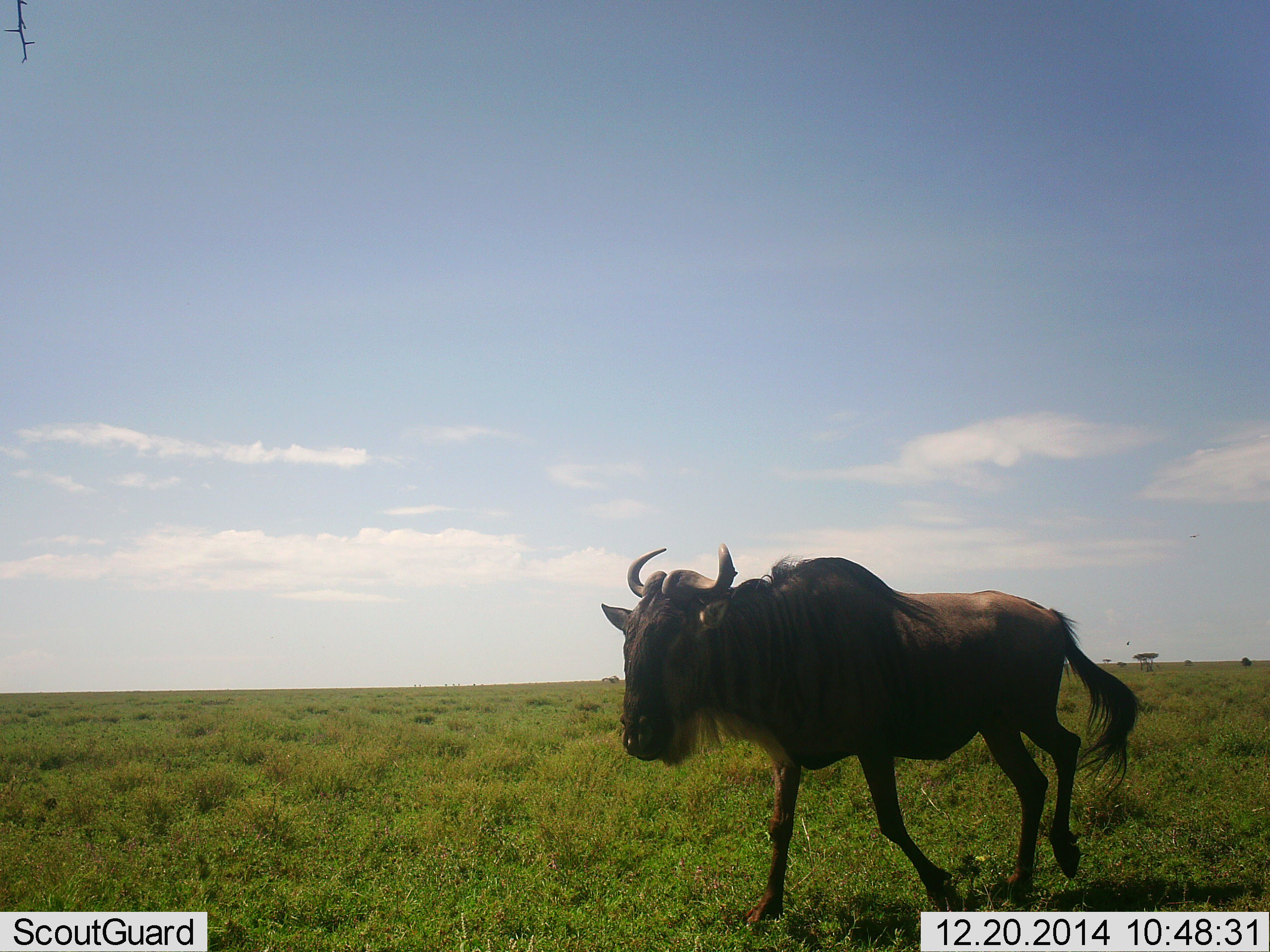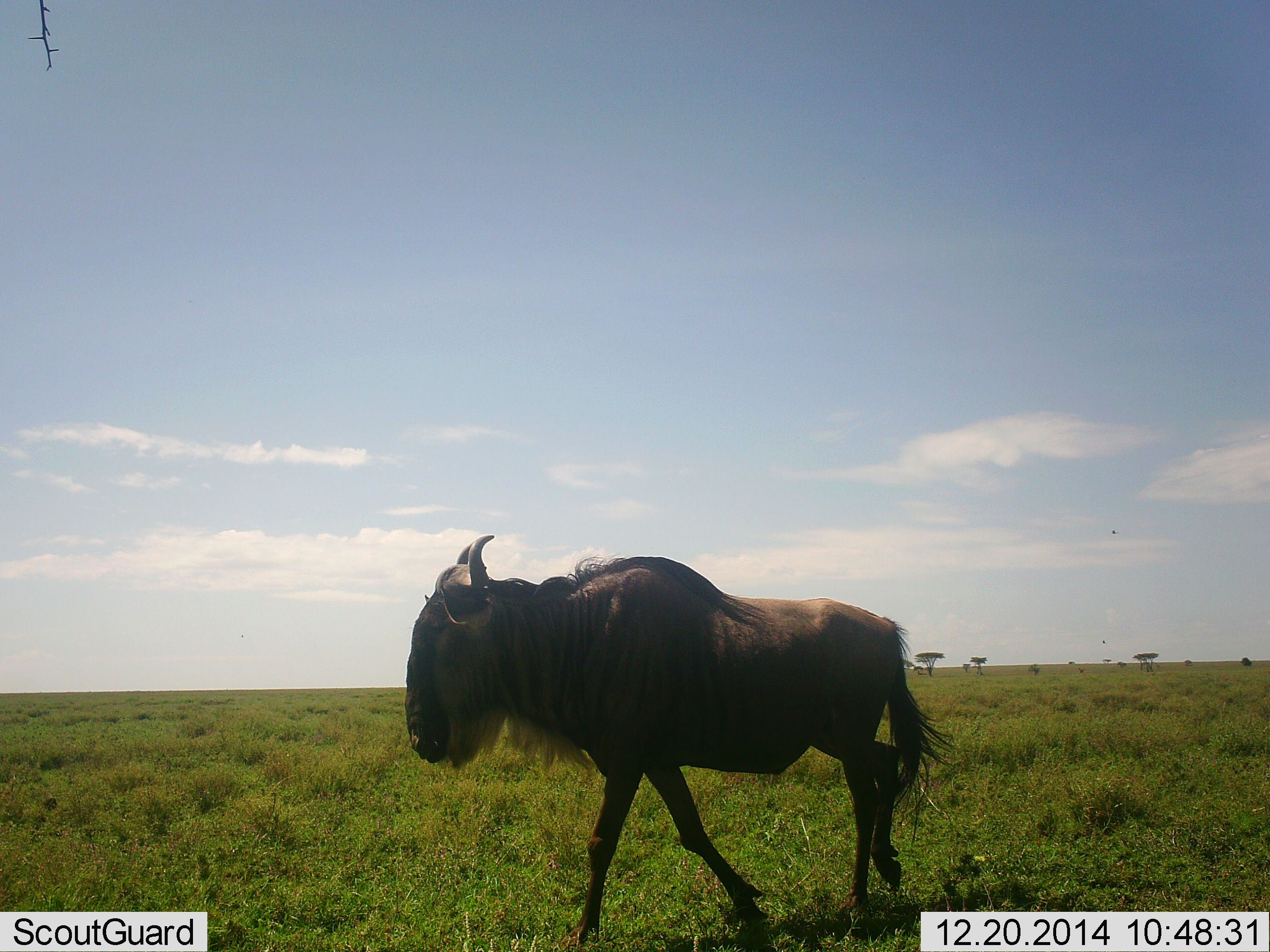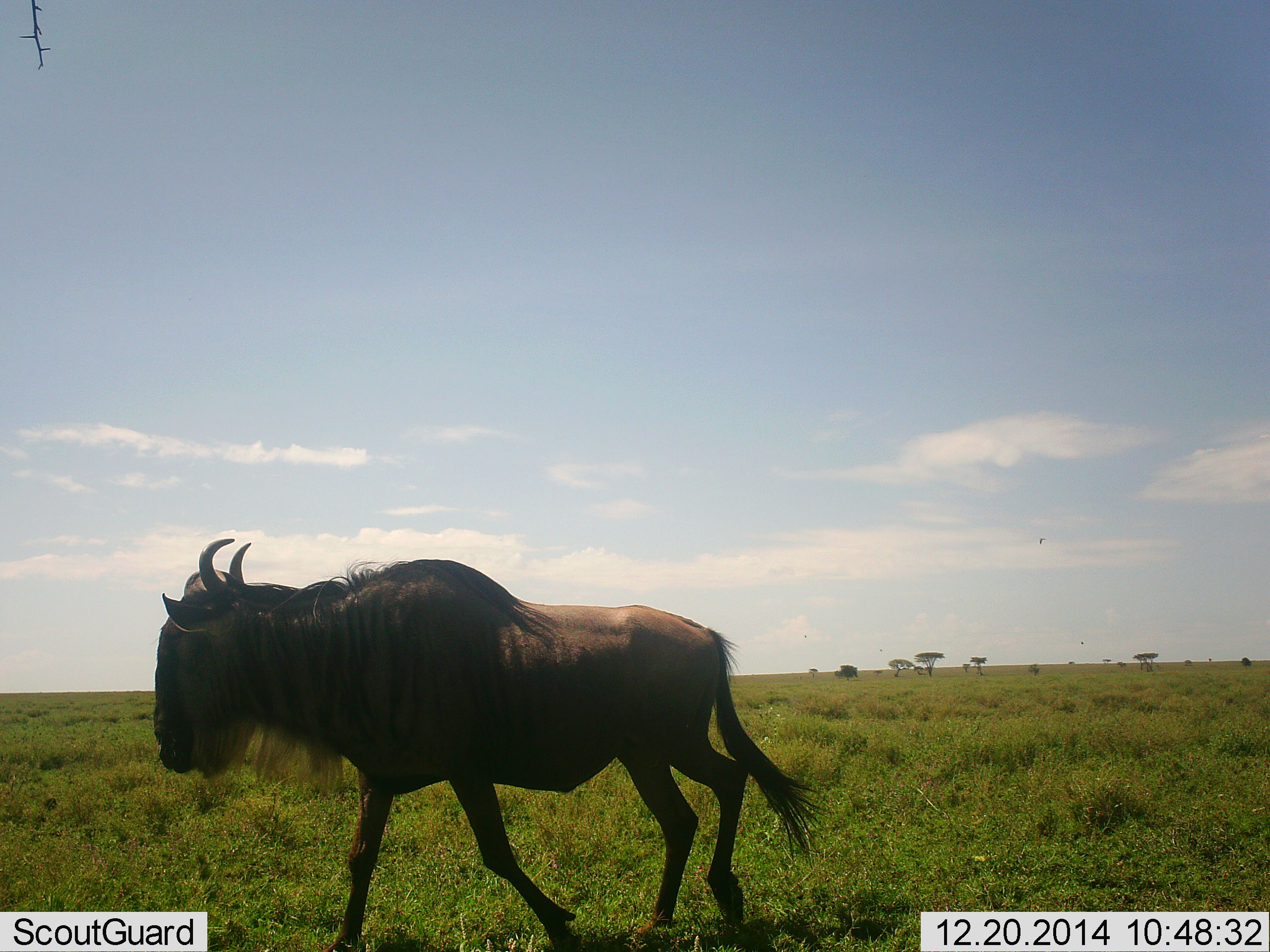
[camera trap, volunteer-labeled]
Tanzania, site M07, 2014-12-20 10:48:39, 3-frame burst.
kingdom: Animalia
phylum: Chordata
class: Mammalia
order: Artiodactyla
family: Bovidae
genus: Connochaetes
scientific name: Connochaetes taurinus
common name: blue wildebeest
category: wildebeest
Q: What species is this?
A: Wildebeest (blue wildebeest) (Connochaetes taurinus).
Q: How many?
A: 1.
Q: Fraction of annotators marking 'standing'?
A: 10%.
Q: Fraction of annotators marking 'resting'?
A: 0%.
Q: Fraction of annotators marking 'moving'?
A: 90%.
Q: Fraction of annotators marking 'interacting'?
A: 0%.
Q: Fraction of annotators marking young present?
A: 0%.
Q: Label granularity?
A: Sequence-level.